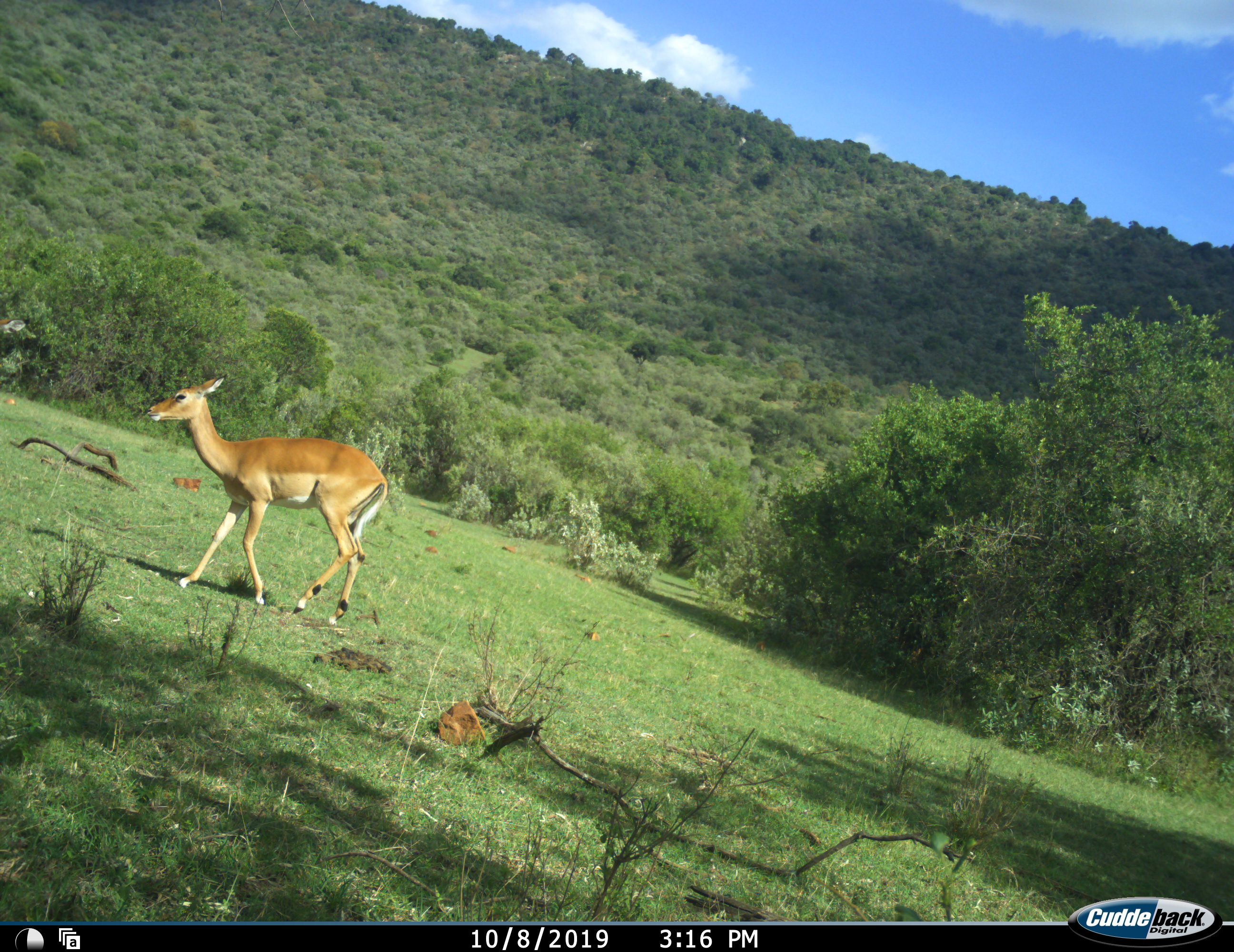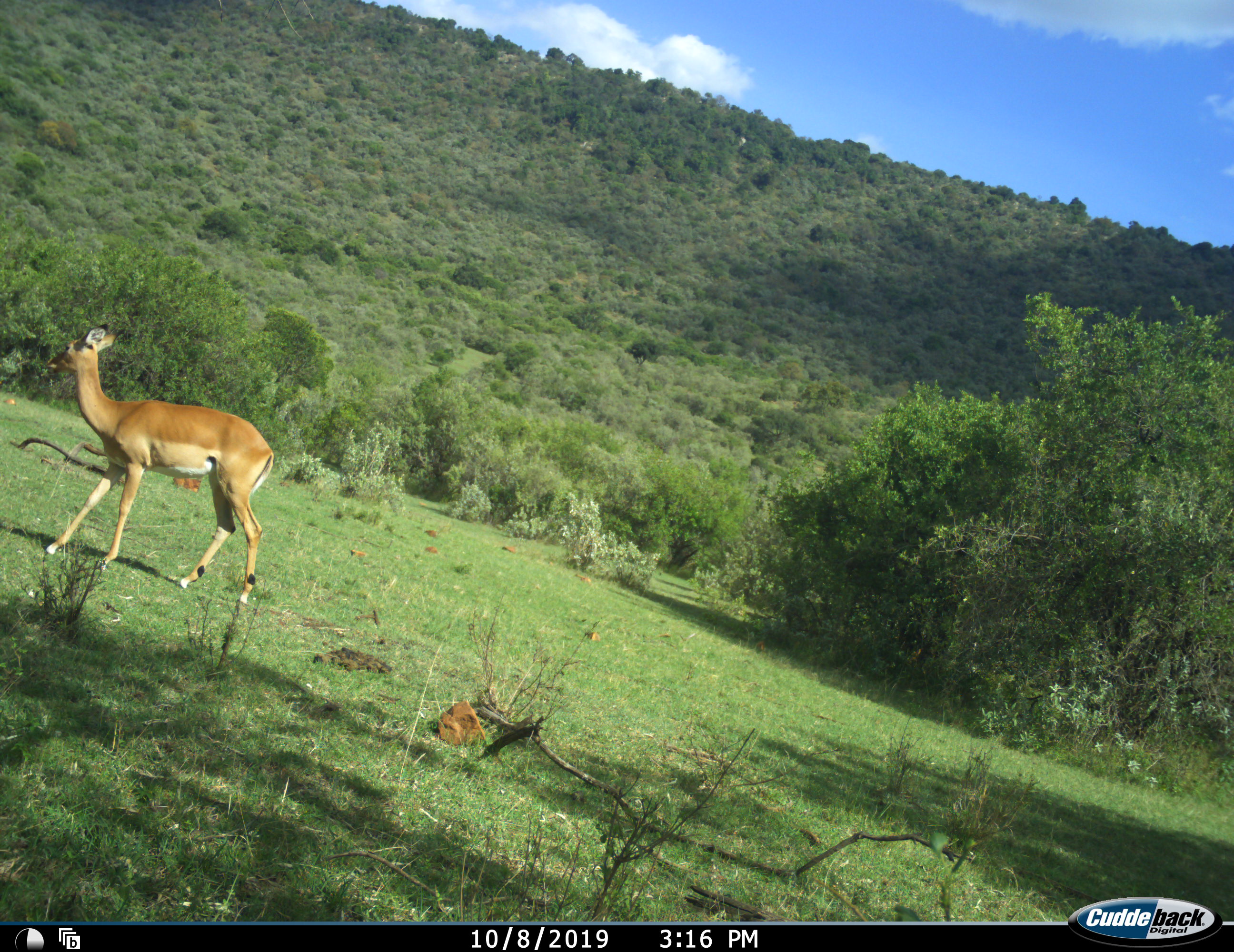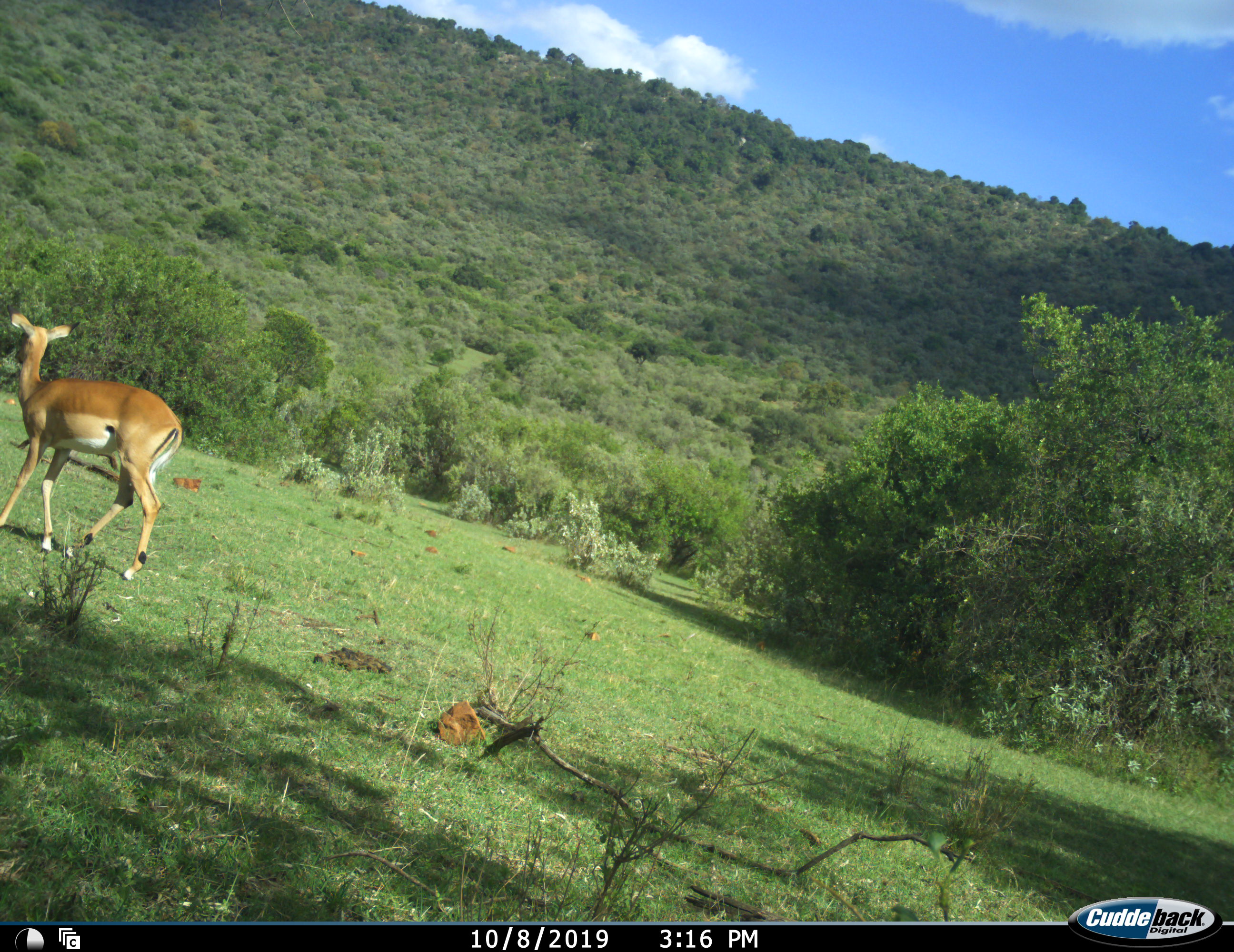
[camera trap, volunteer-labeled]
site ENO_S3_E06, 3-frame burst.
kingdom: Animalia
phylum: Chordata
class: Mammalia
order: Artiodactyla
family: Bovidae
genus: Aepyceros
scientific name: Aepyceros melampus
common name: impala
Impala (Aepyceros melampus), count 1. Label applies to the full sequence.